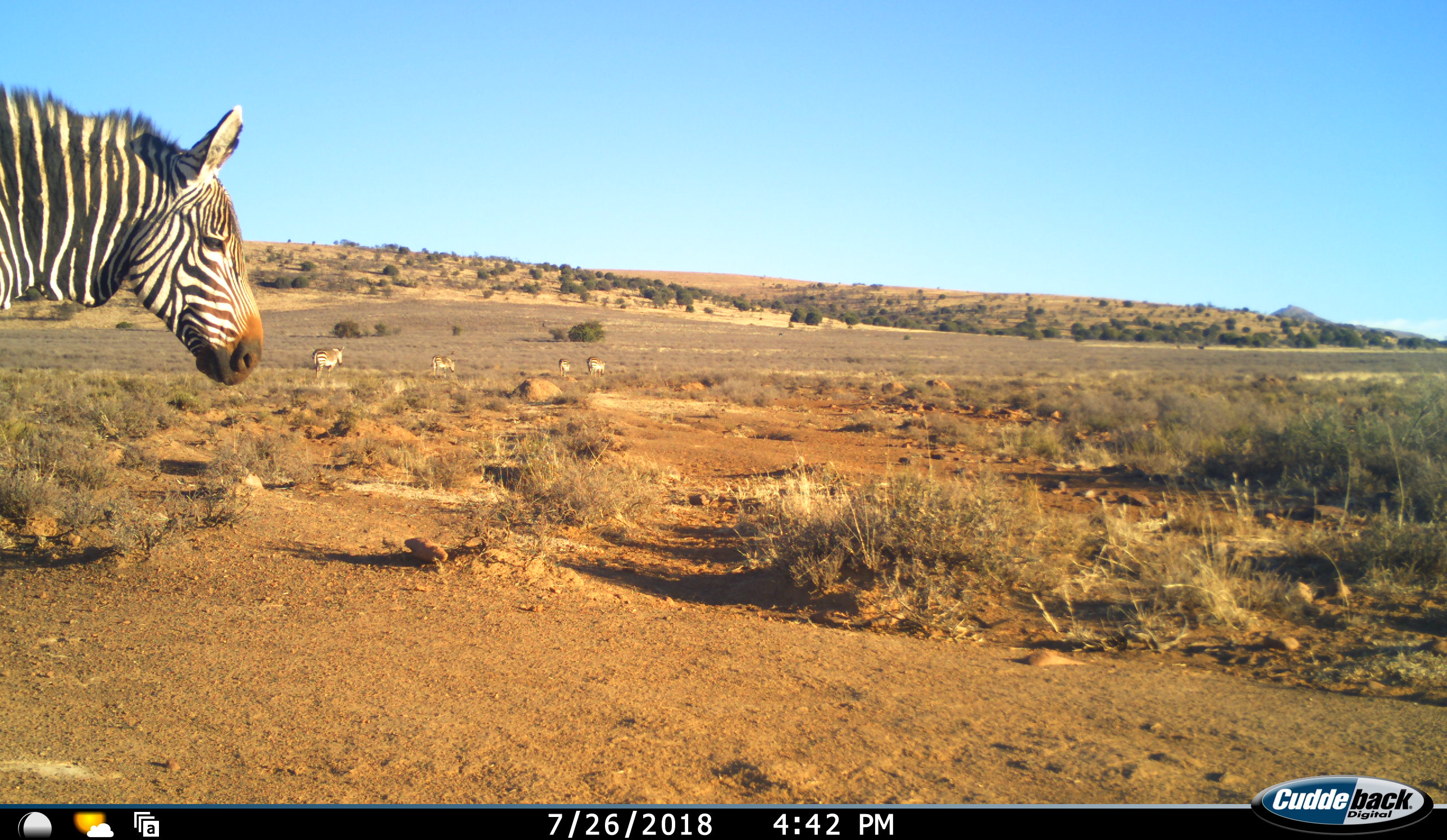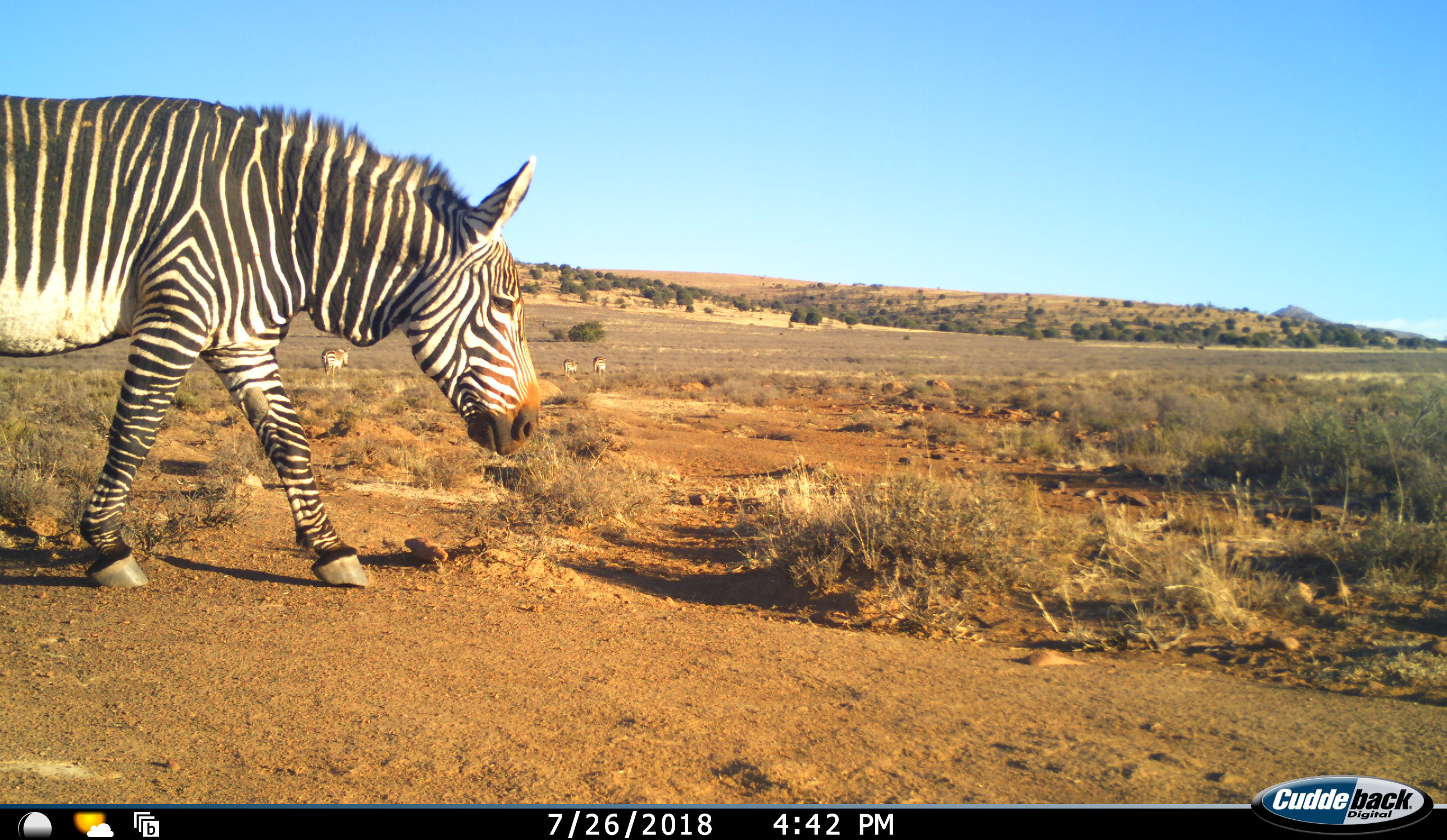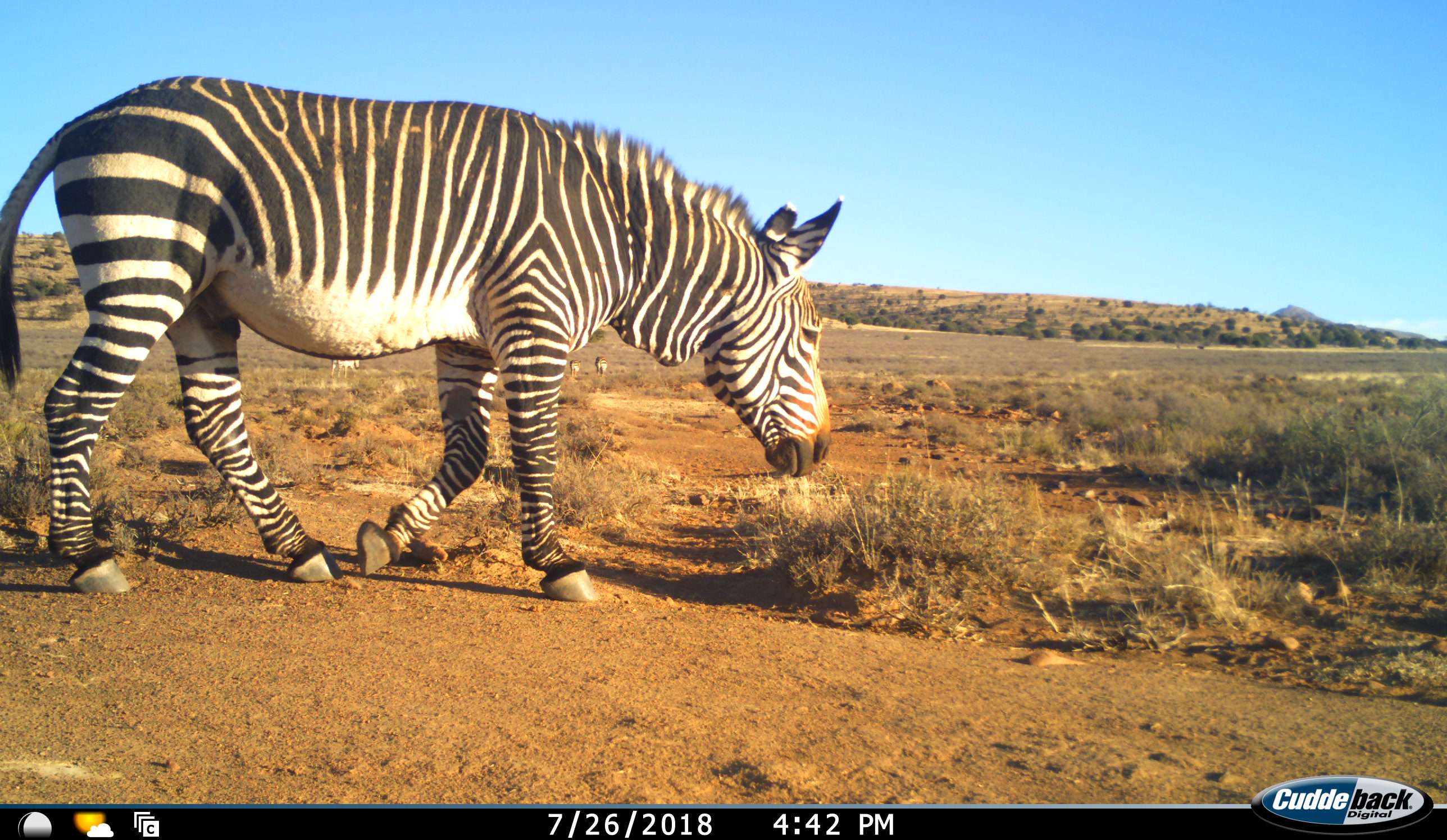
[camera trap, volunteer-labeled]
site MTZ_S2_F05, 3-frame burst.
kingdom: Animalia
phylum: Chordata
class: Mammalia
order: Perissodactyla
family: Equidae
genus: Equus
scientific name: Equus zebra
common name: mountain zebra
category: zebramountain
Zebramountain (mountain zebra) (Equus zebra), count 5. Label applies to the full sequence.